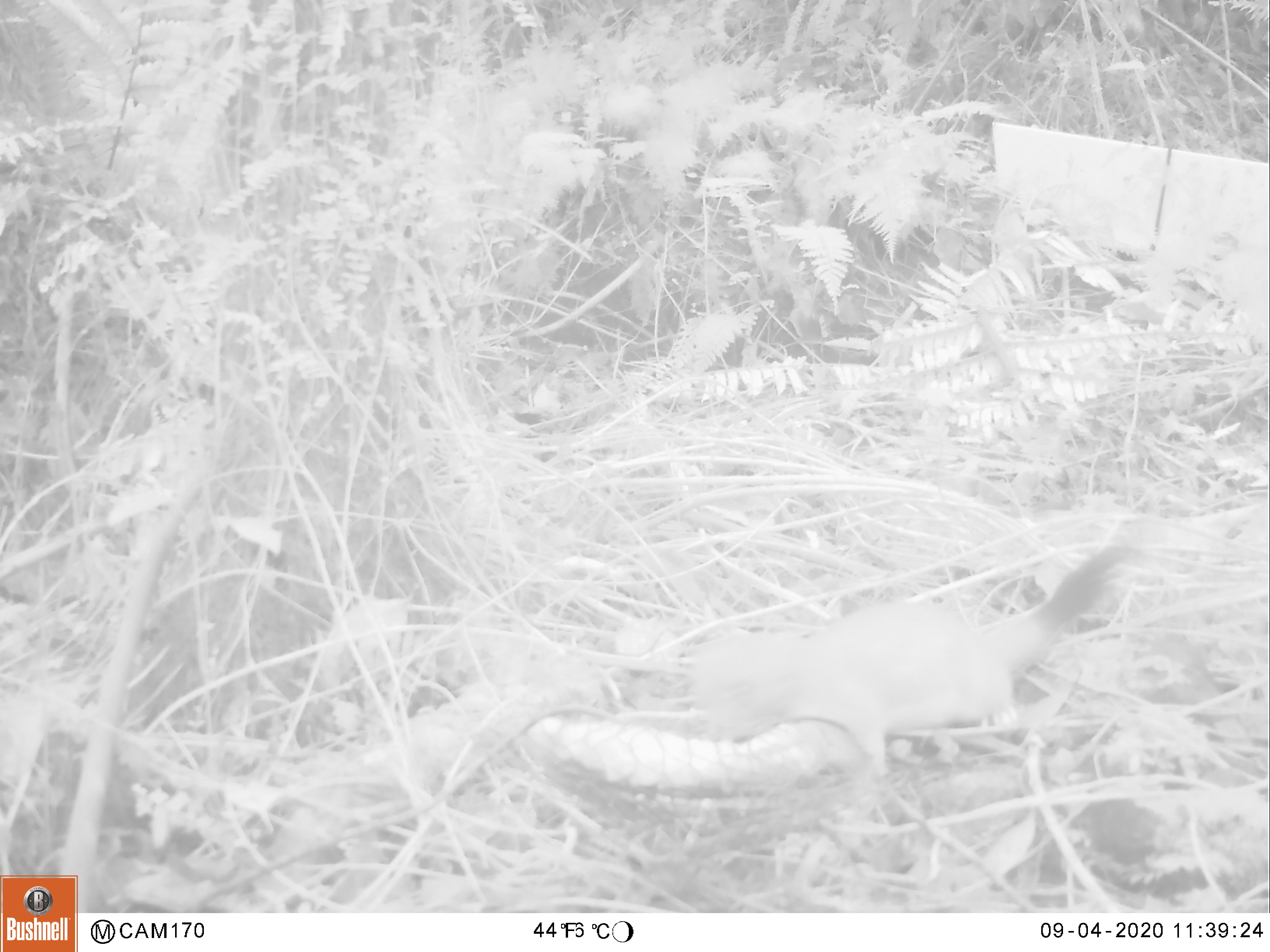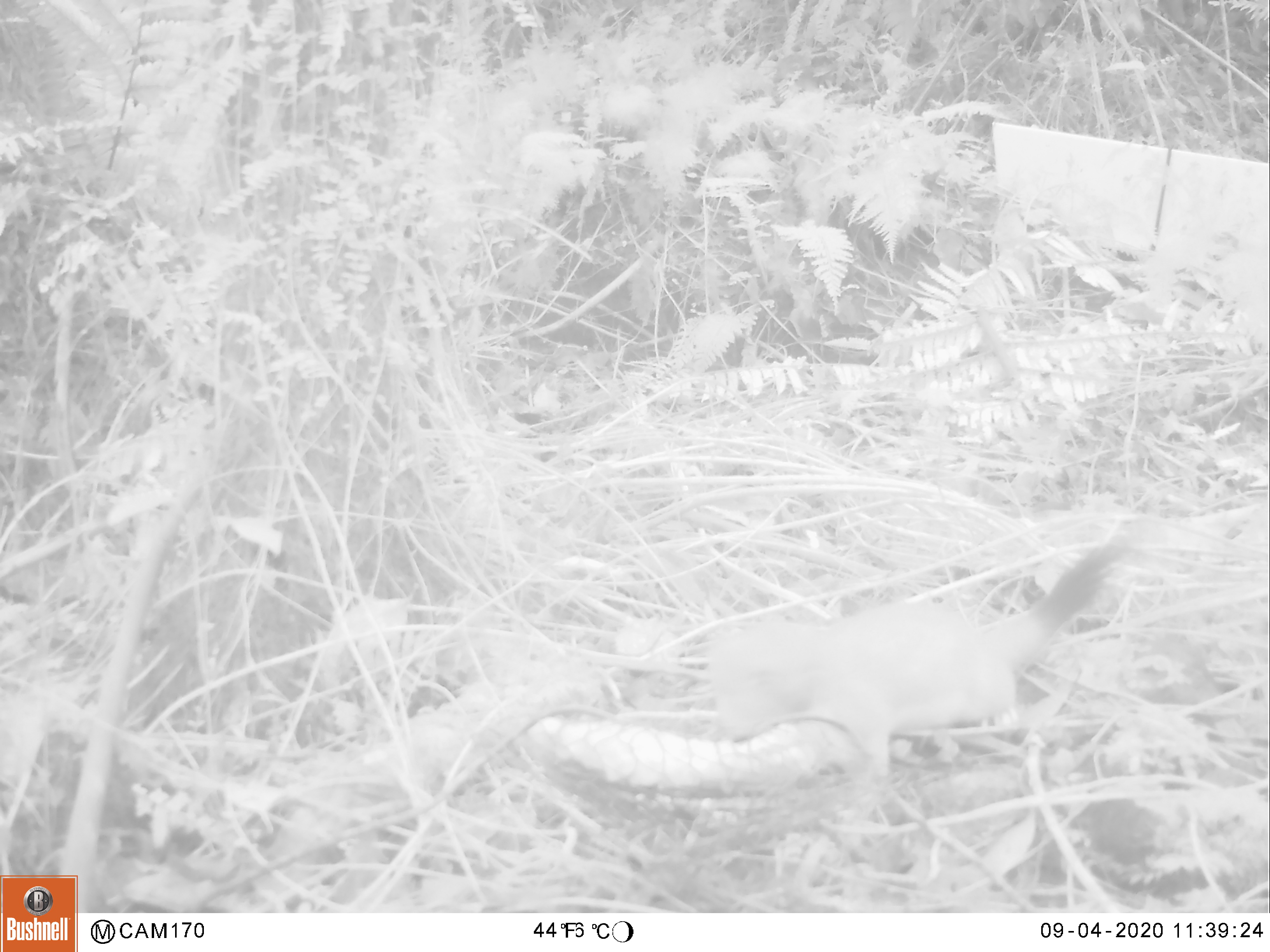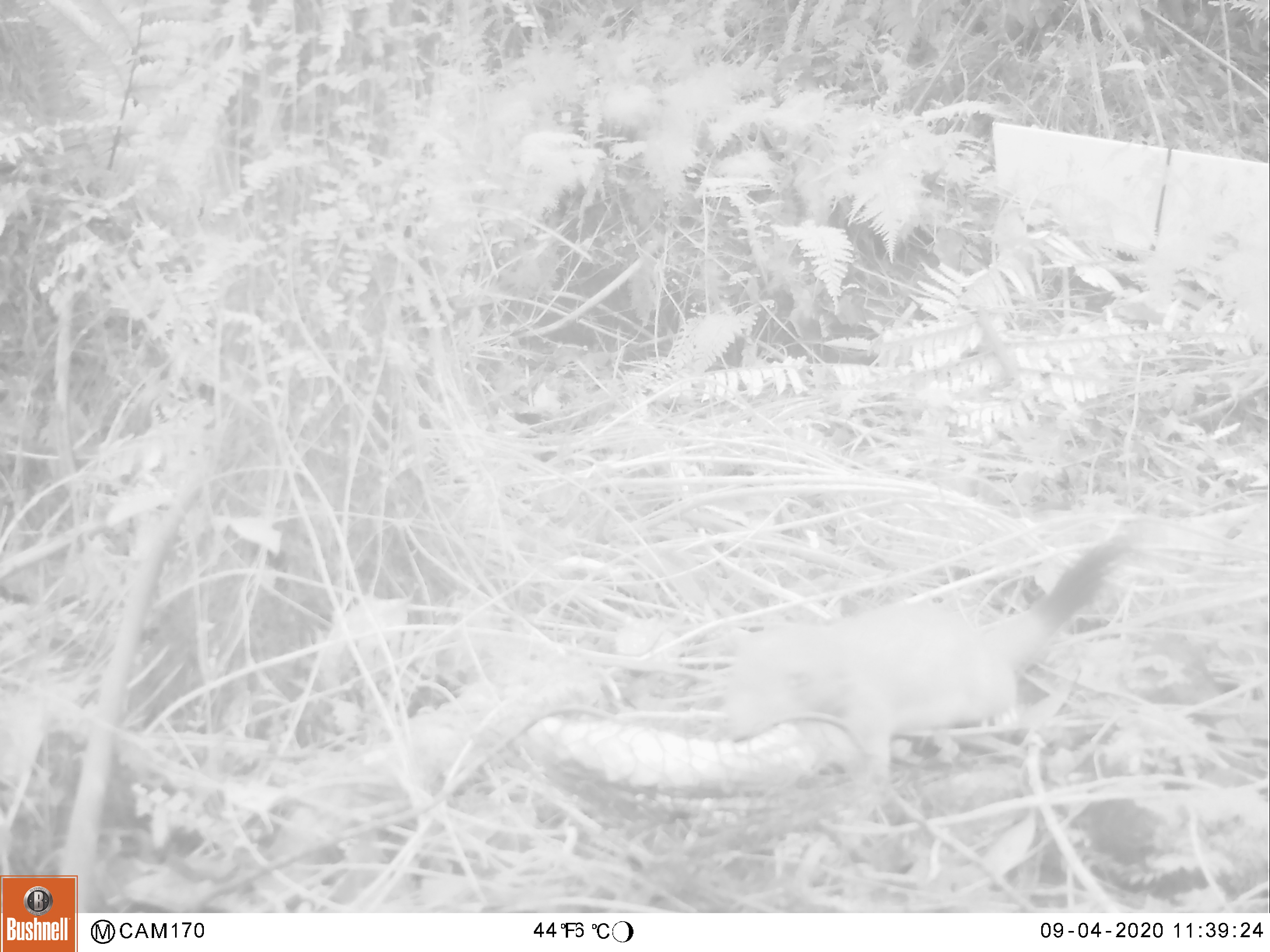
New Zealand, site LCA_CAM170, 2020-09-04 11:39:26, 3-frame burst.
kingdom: Animalia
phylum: Chordata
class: Mammalia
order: Carnivora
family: Mustelidae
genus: Mustela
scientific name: Mustela erminea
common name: stoat